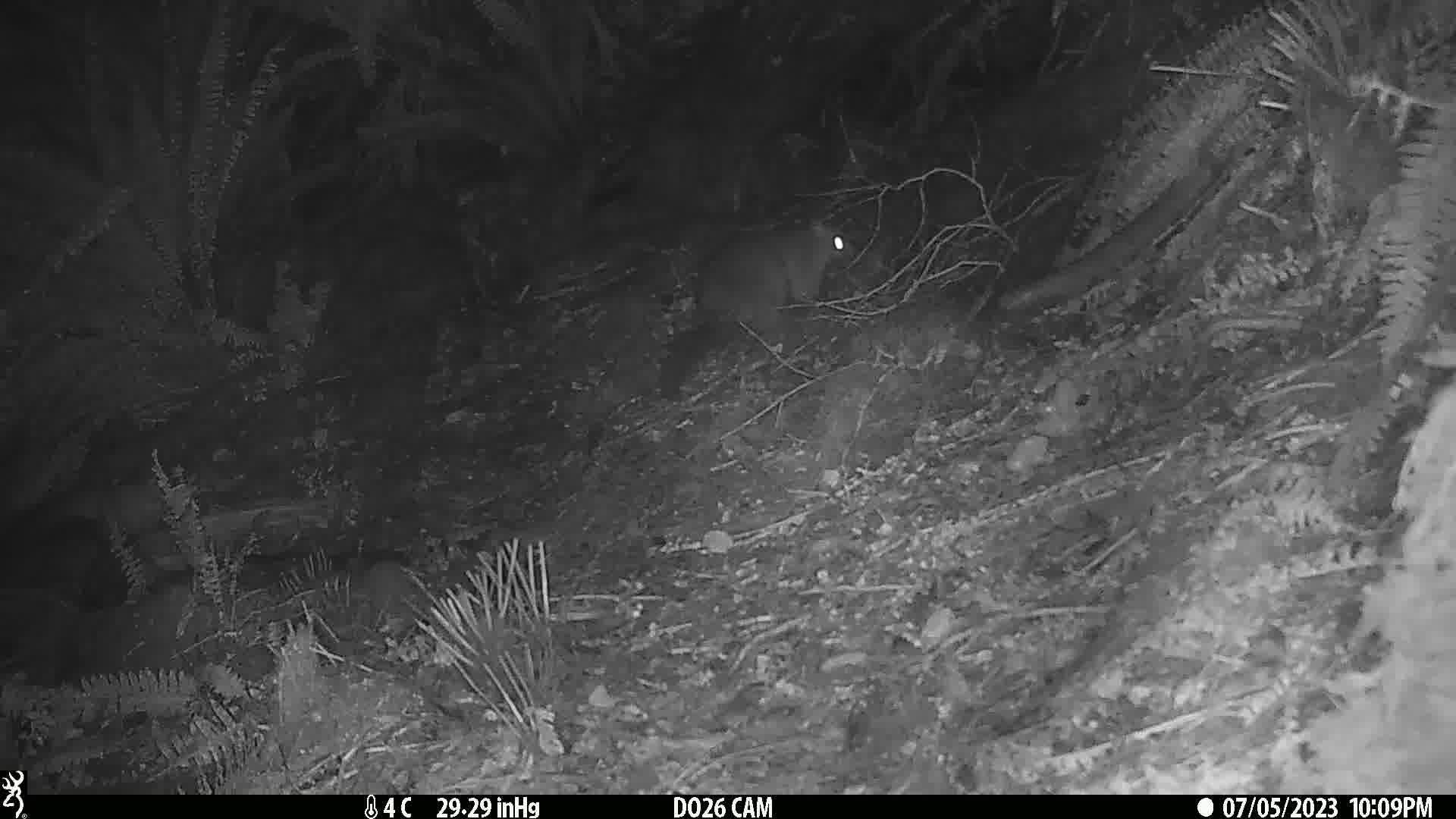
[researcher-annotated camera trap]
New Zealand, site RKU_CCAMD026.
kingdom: Animalia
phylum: Chordata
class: Mammalia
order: Diprotodontia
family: Phalangeridae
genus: Trichosurus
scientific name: Trichosurus vulpecula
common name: common brushtail possum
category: possum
Possum (common brushtail possum) (Trichosurus vulpecula).